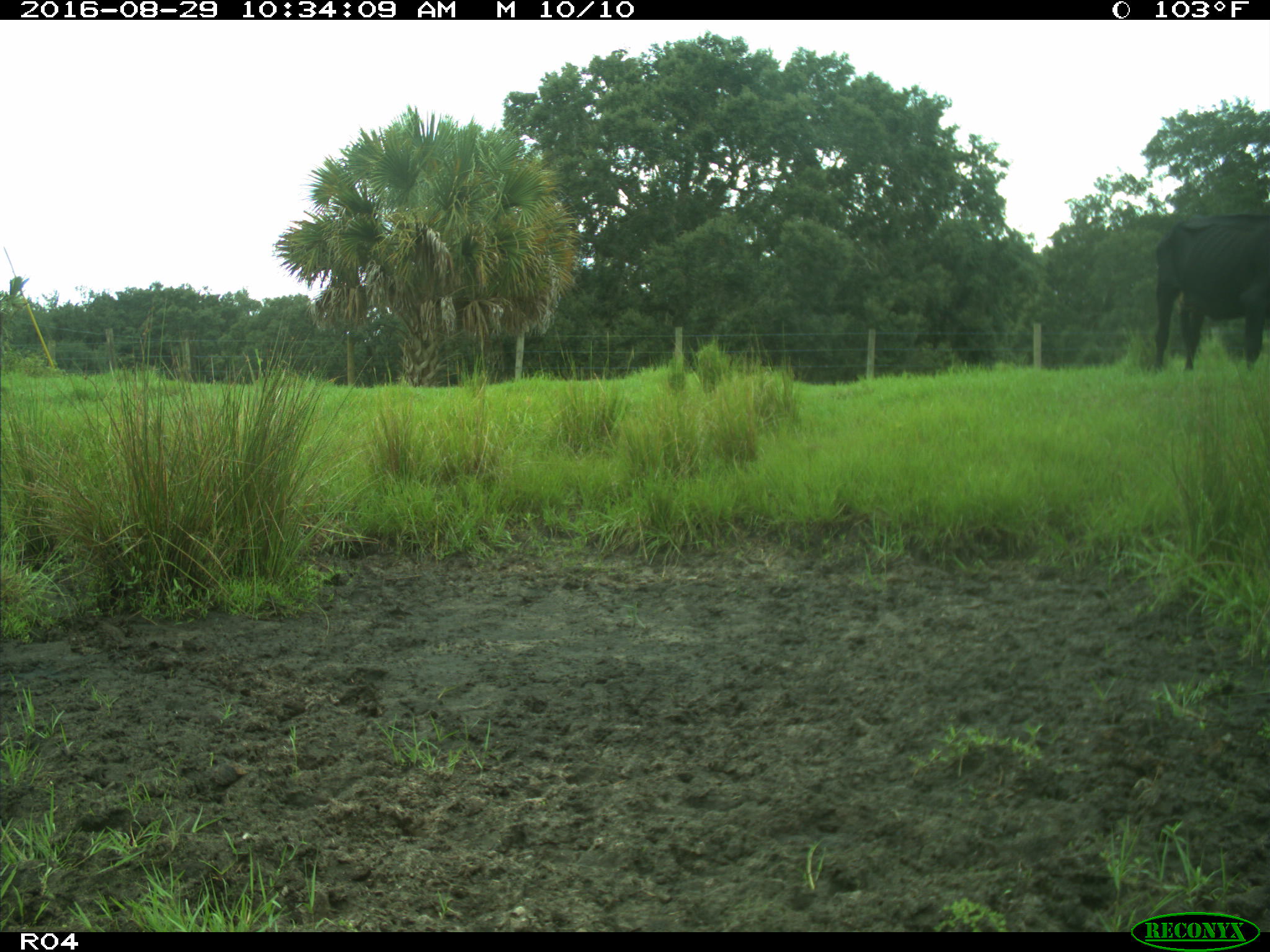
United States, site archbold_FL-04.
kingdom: Animalia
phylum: Chordata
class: Mammalia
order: Artiodactyla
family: Bovidae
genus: Bos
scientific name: Bos taurus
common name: domestic cow